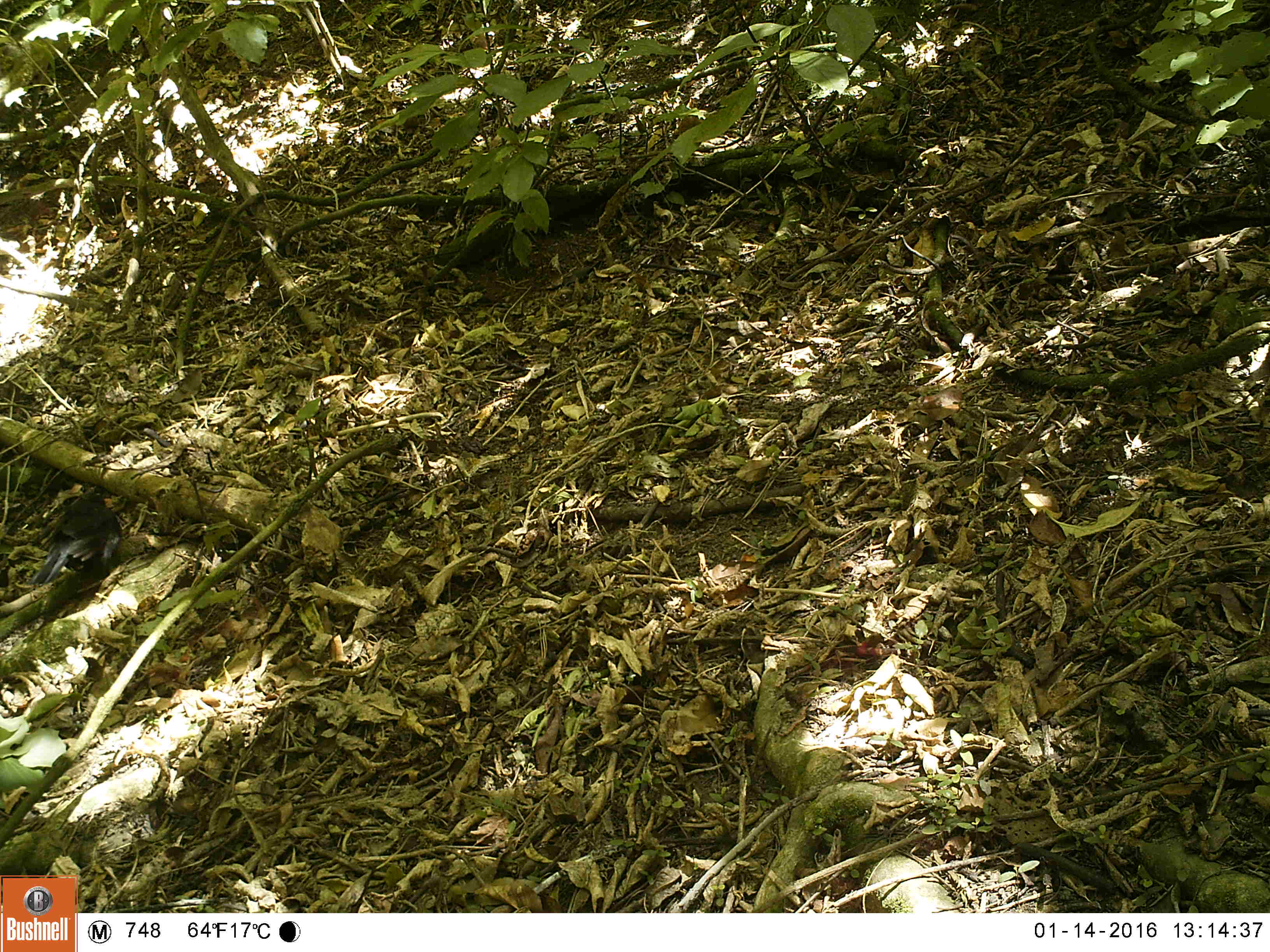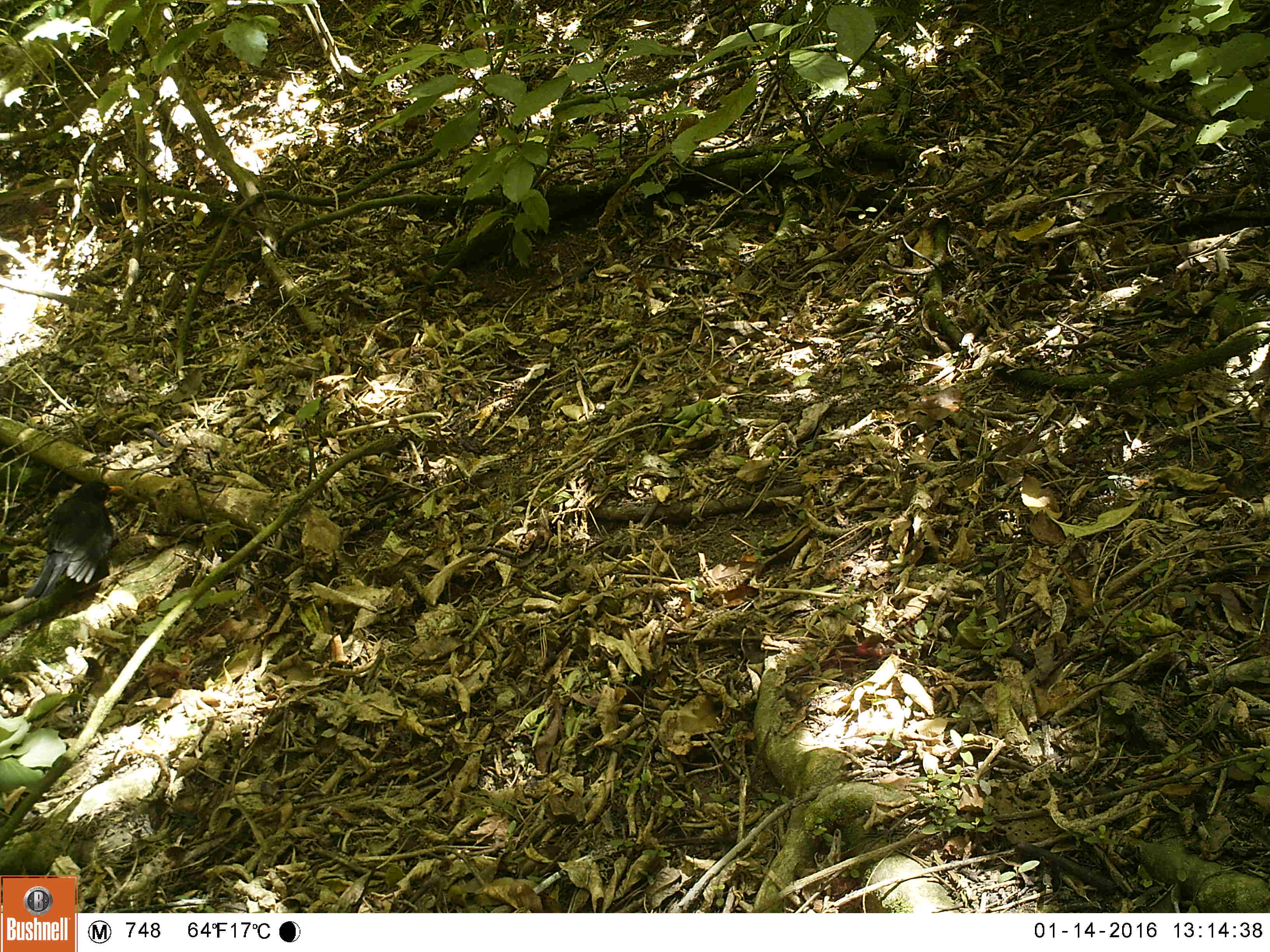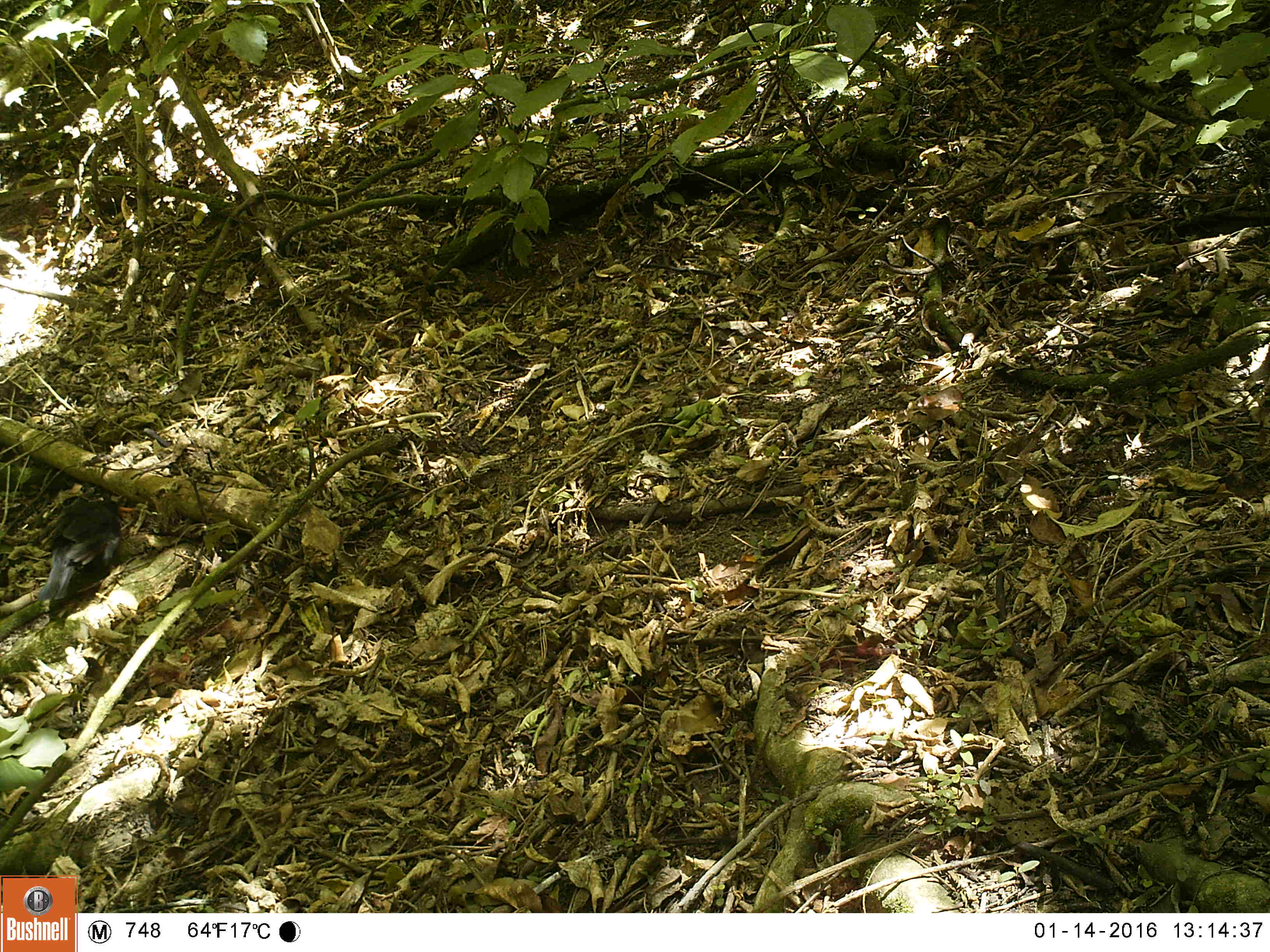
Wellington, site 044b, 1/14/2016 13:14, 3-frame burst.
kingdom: Animalia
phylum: Chordata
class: Aves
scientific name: Aves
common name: bird